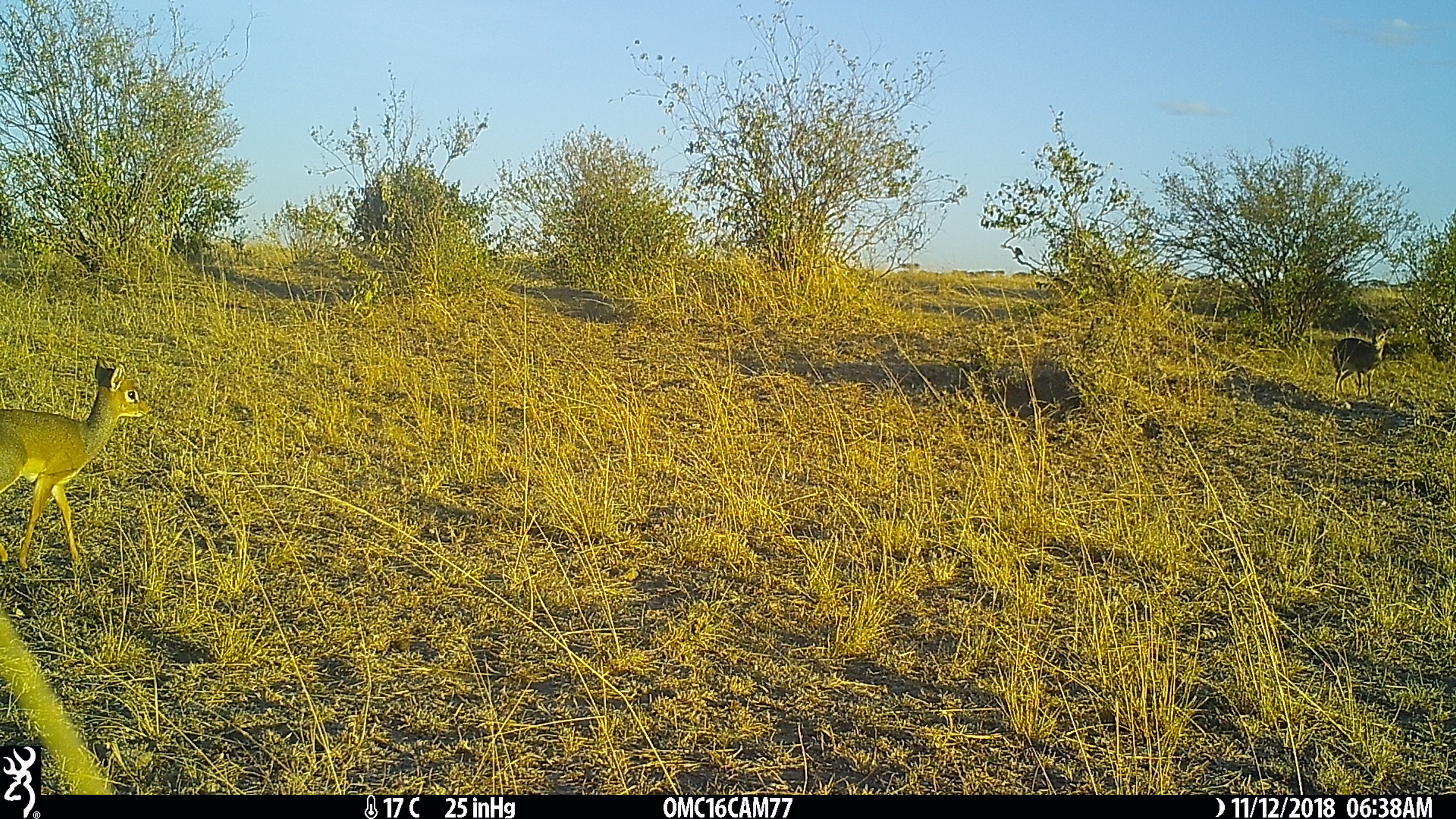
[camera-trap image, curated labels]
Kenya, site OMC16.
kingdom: Animalia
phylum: Chordata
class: Mammalia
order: Artiodactyla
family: Bovidae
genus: Madoqua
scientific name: Madoqua kirkii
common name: kirk's dik-dik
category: dikdik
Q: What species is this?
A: Dikdik (kirk's dik-dik) (Madoqua kirkii).